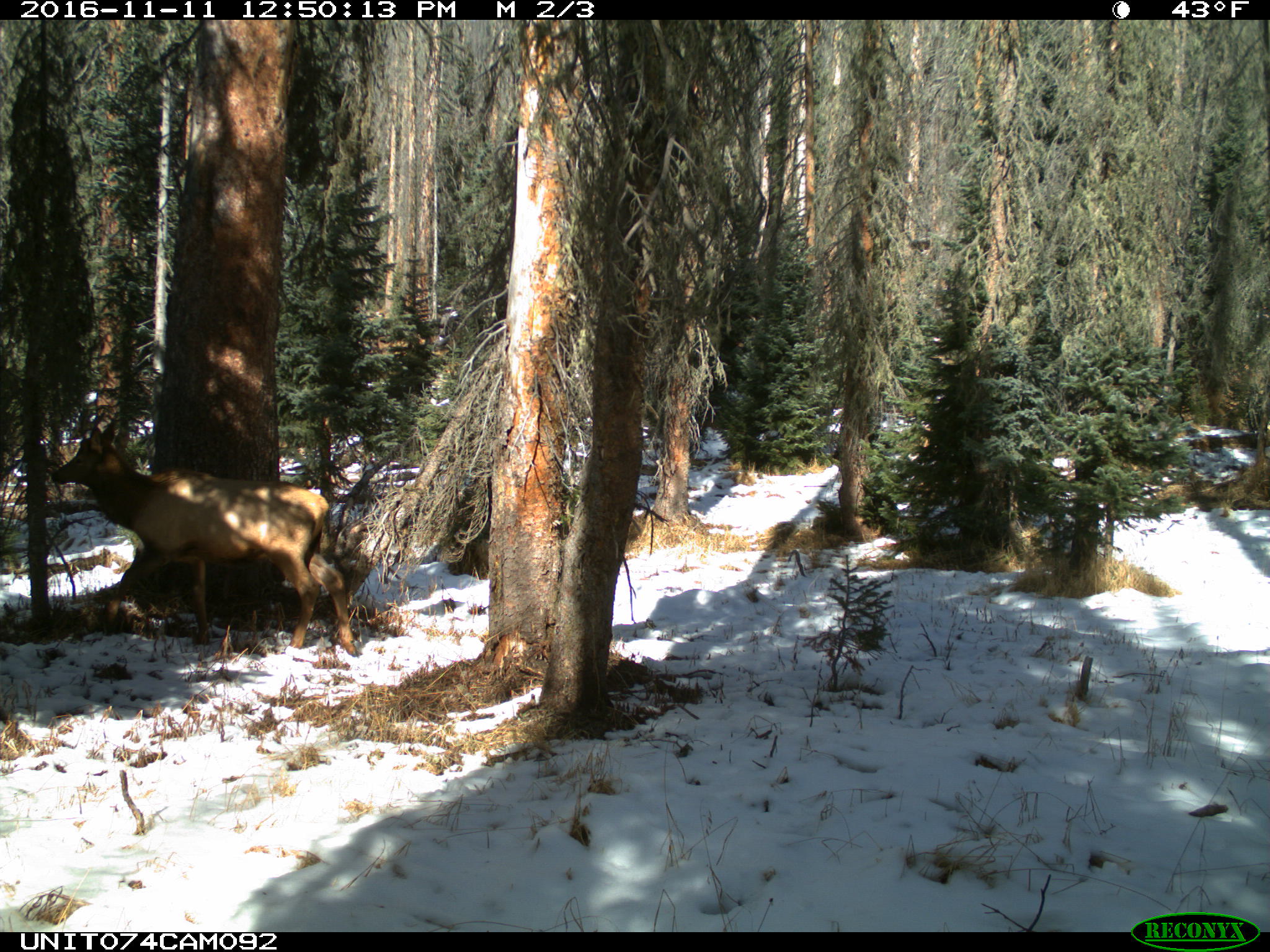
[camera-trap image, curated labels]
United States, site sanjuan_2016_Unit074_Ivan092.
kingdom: Animalia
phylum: Chordata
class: Mammalia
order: Artiodactyla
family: Cervidae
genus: Cervus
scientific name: Cervus elaphus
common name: red deer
Cervus elaphus (red deer).